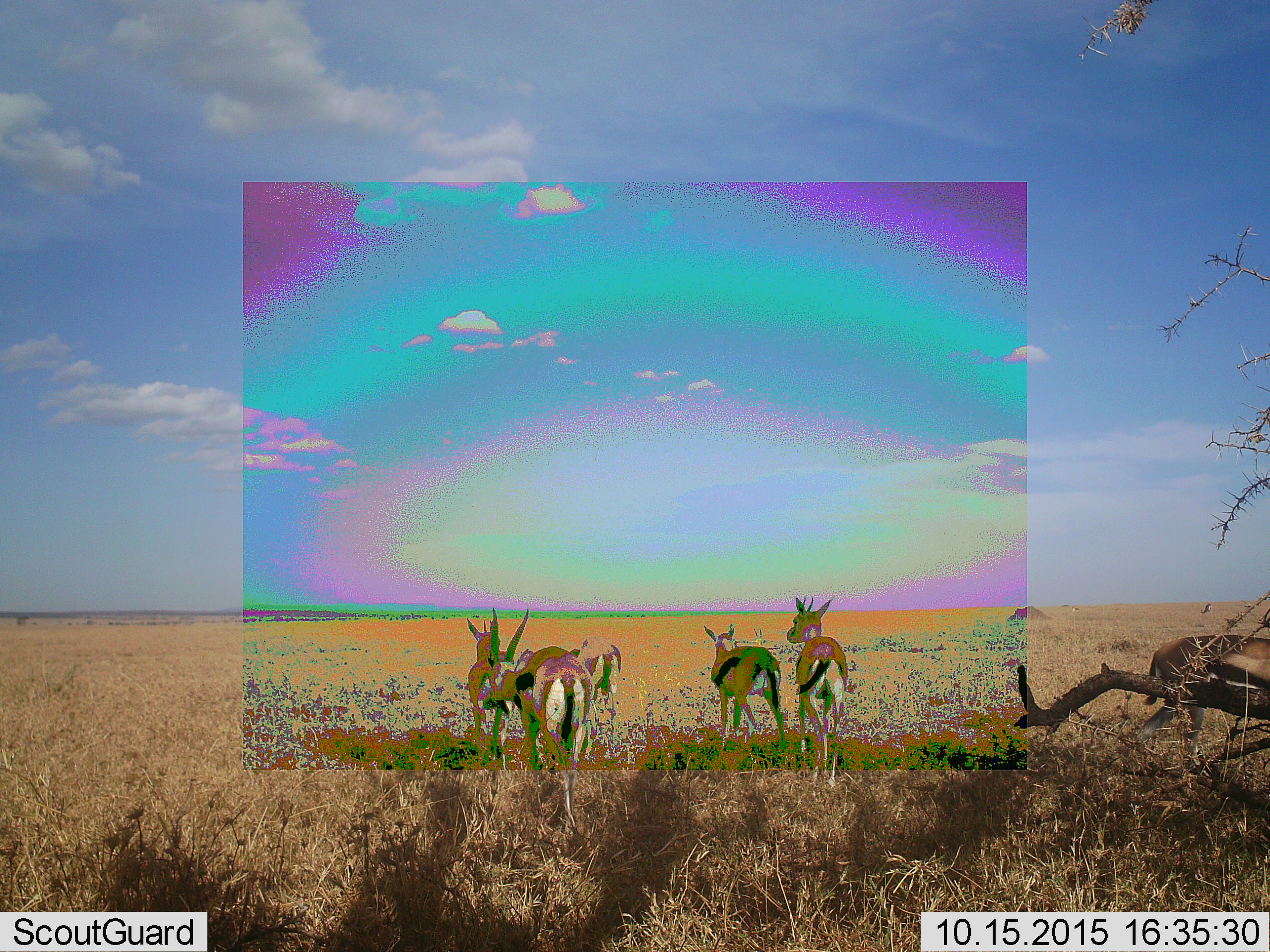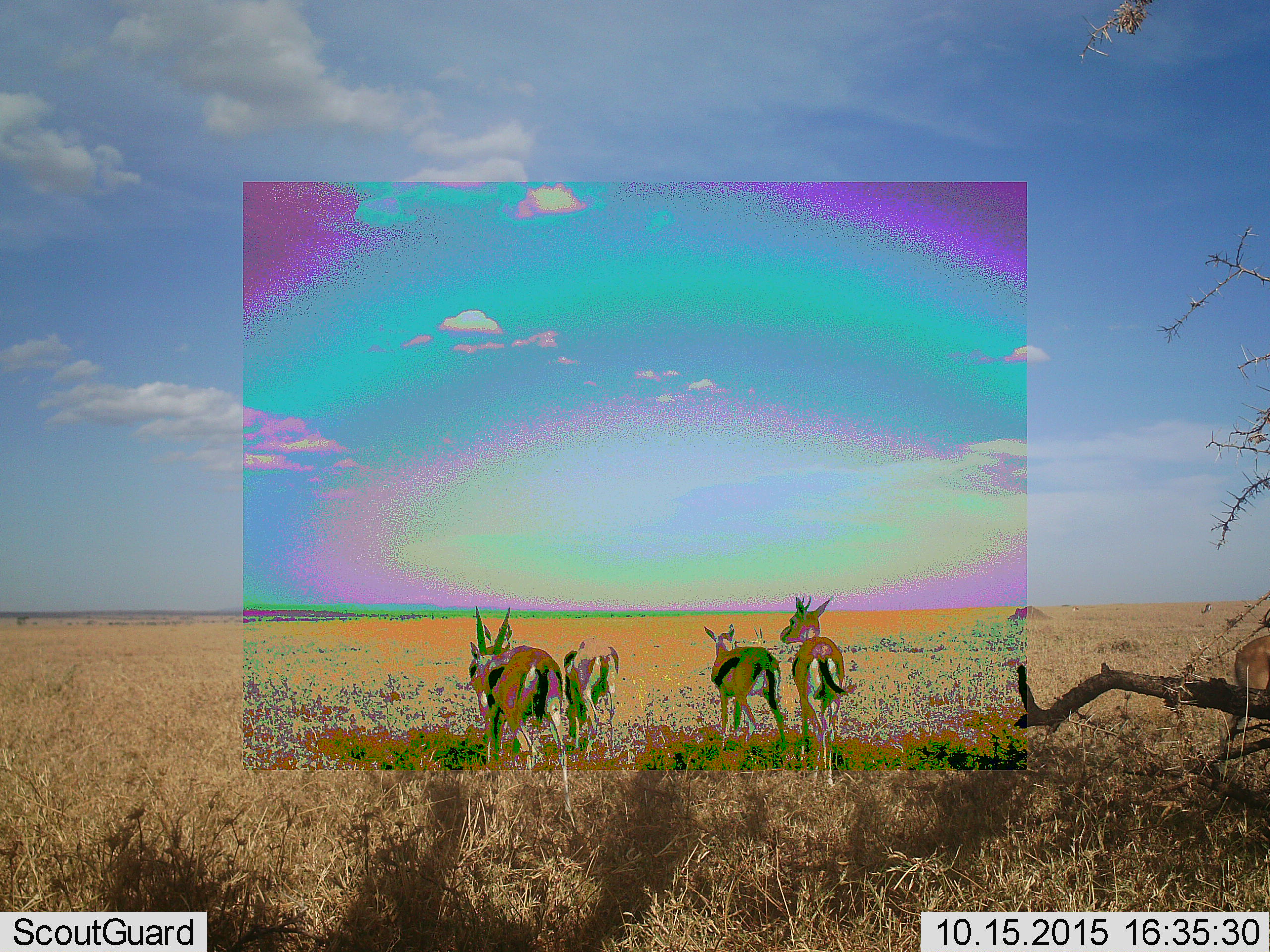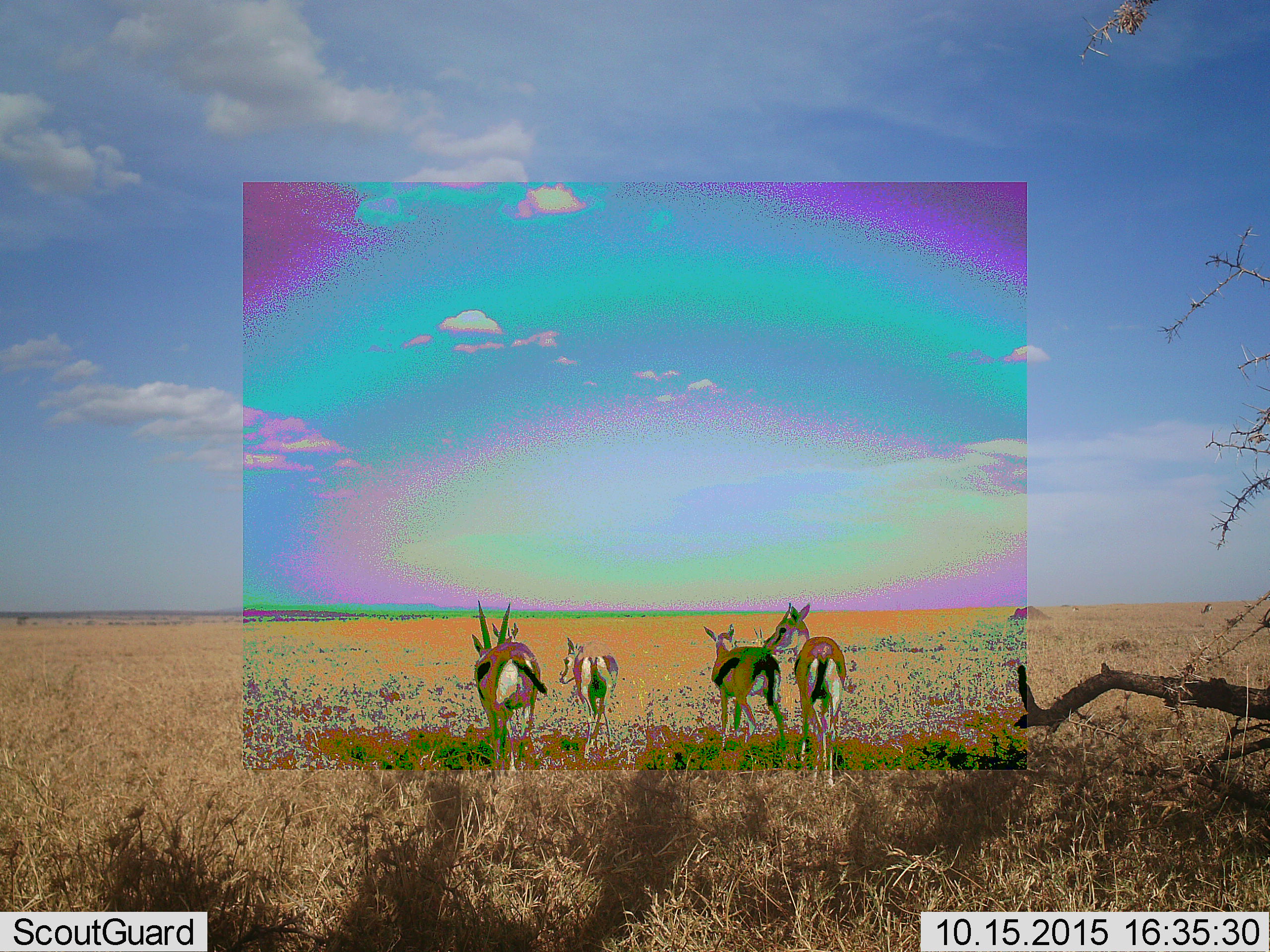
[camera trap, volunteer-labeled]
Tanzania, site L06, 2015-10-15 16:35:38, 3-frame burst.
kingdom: Animalia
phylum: Chordata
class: Mammalia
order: Artiodactyla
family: Bovidae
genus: Eudorcas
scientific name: Eudorcas thomsonii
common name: thomson's gazelle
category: gazellethomsons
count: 6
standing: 62%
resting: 12%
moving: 75%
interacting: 0%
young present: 12%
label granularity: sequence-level